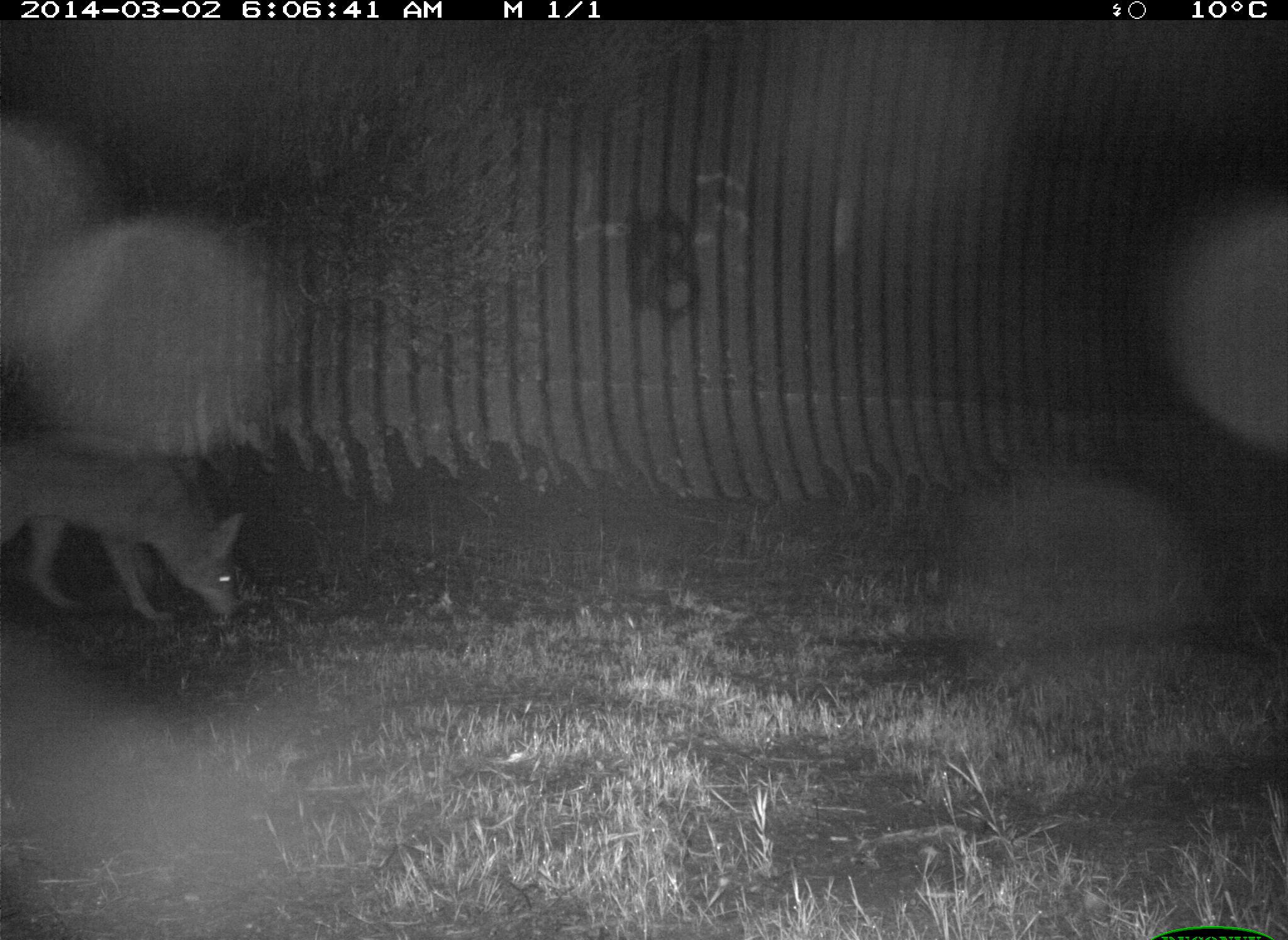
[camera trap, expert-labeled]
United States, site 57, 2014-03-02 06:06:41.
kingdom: Animalia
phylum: Chordata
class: Mammalia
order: Carnivora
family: Canidae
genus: Canis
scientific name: Canis latrans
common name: coyote